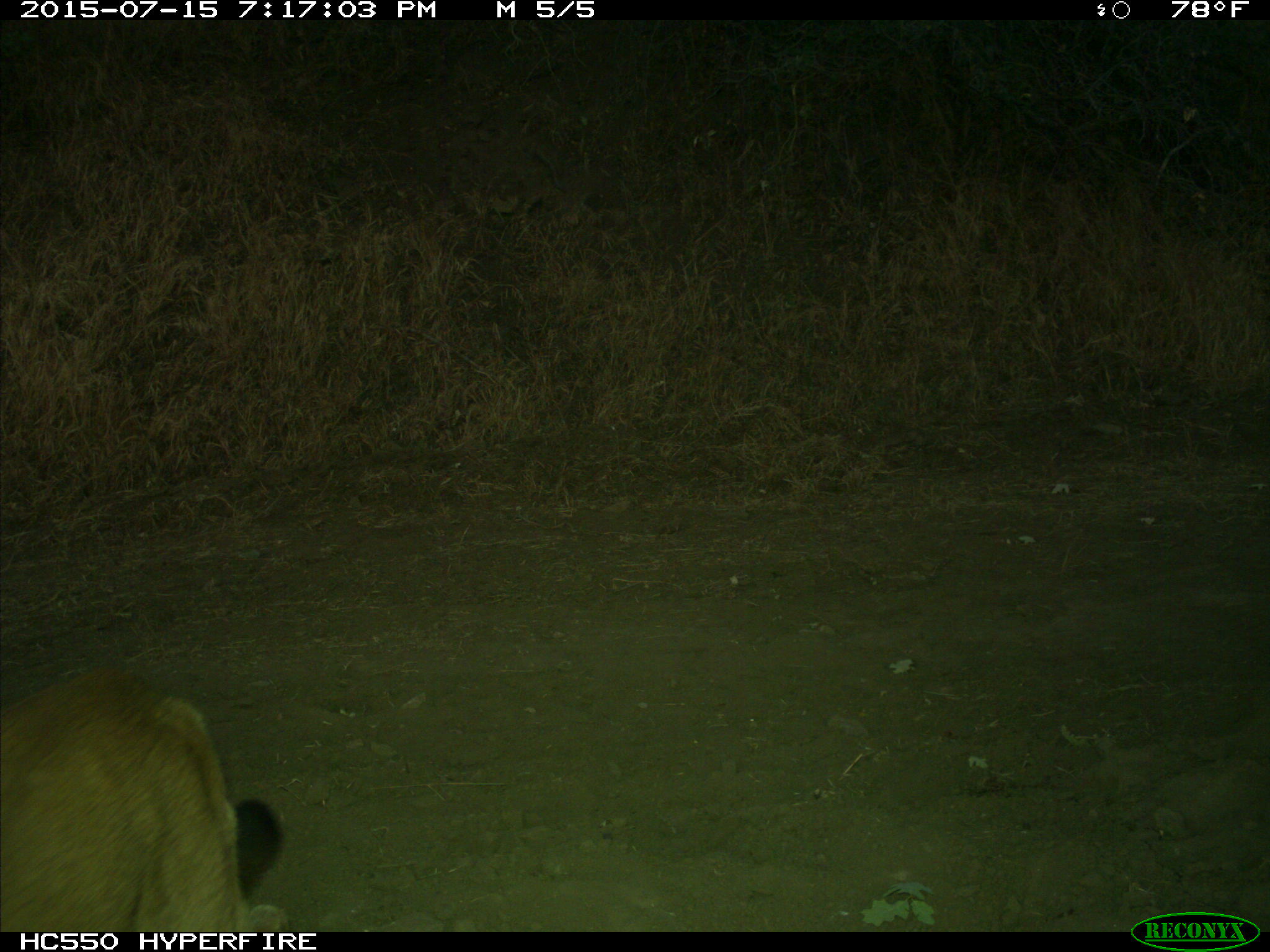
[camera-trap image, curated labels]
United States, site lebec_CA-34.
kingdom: Animalia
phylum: Chordata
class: Mammalia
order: Carnivora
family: Felidae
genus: Puma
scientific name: Puma concolor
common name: mountain lion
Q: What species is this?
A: Puma concolor (mountain lion).